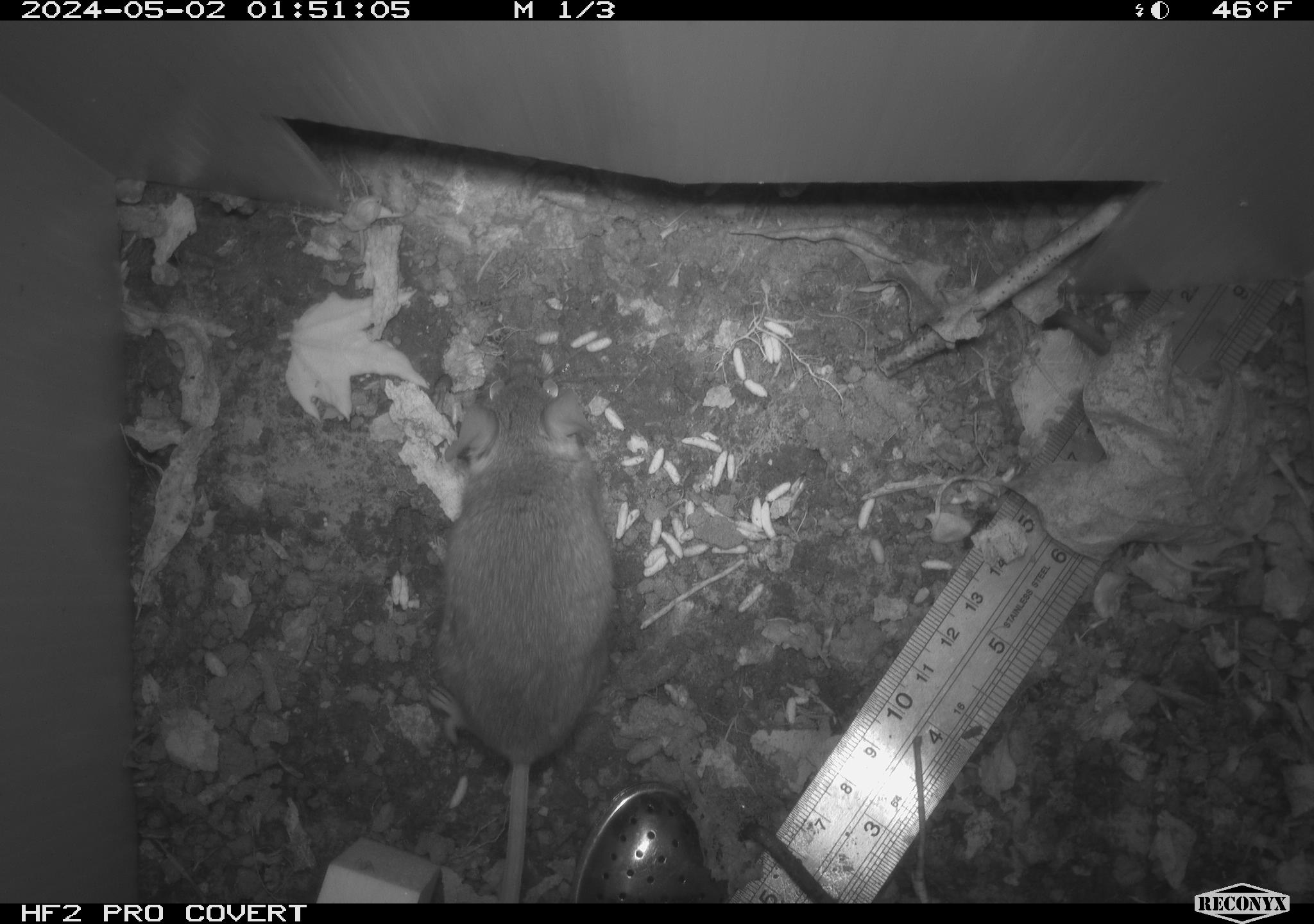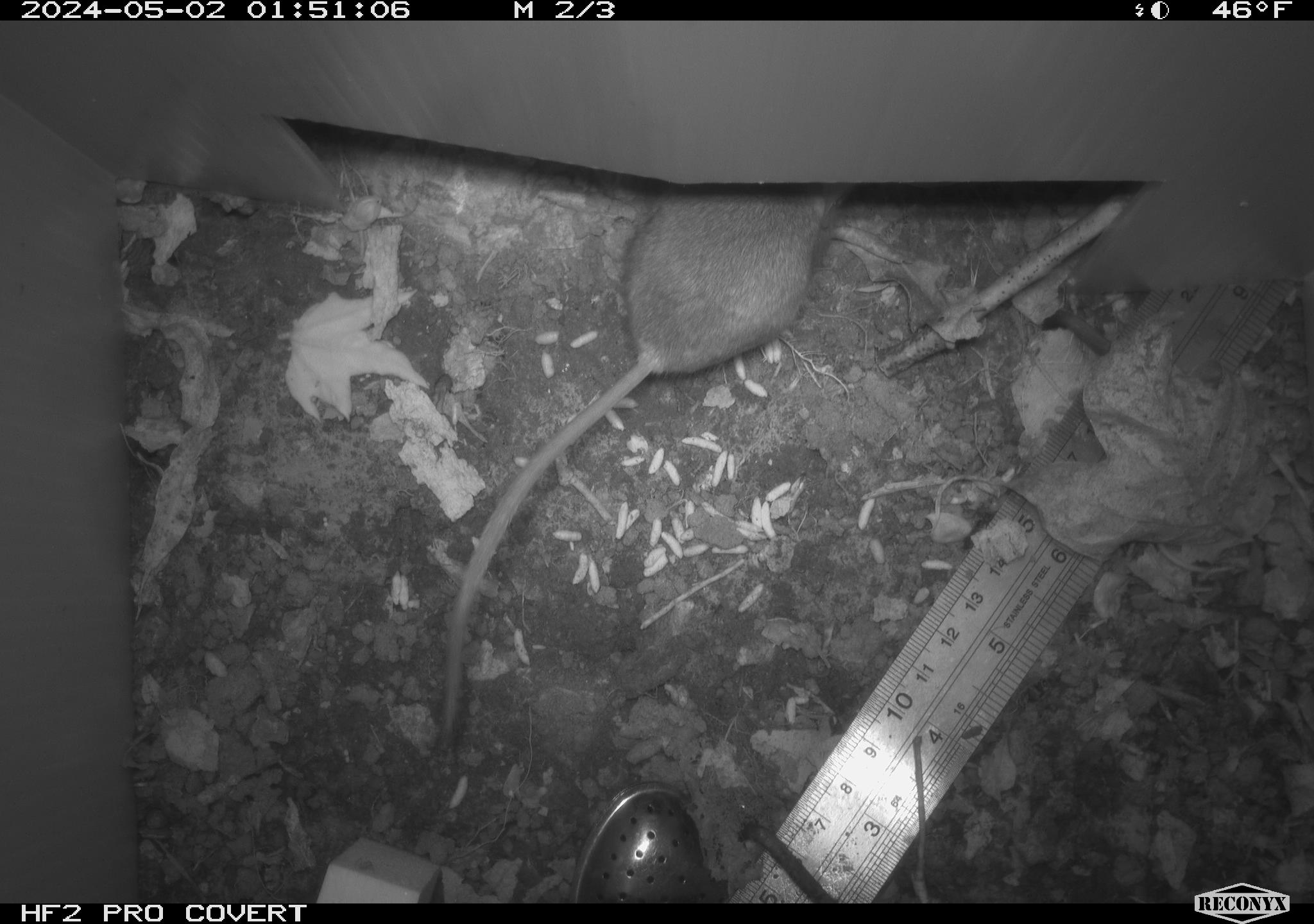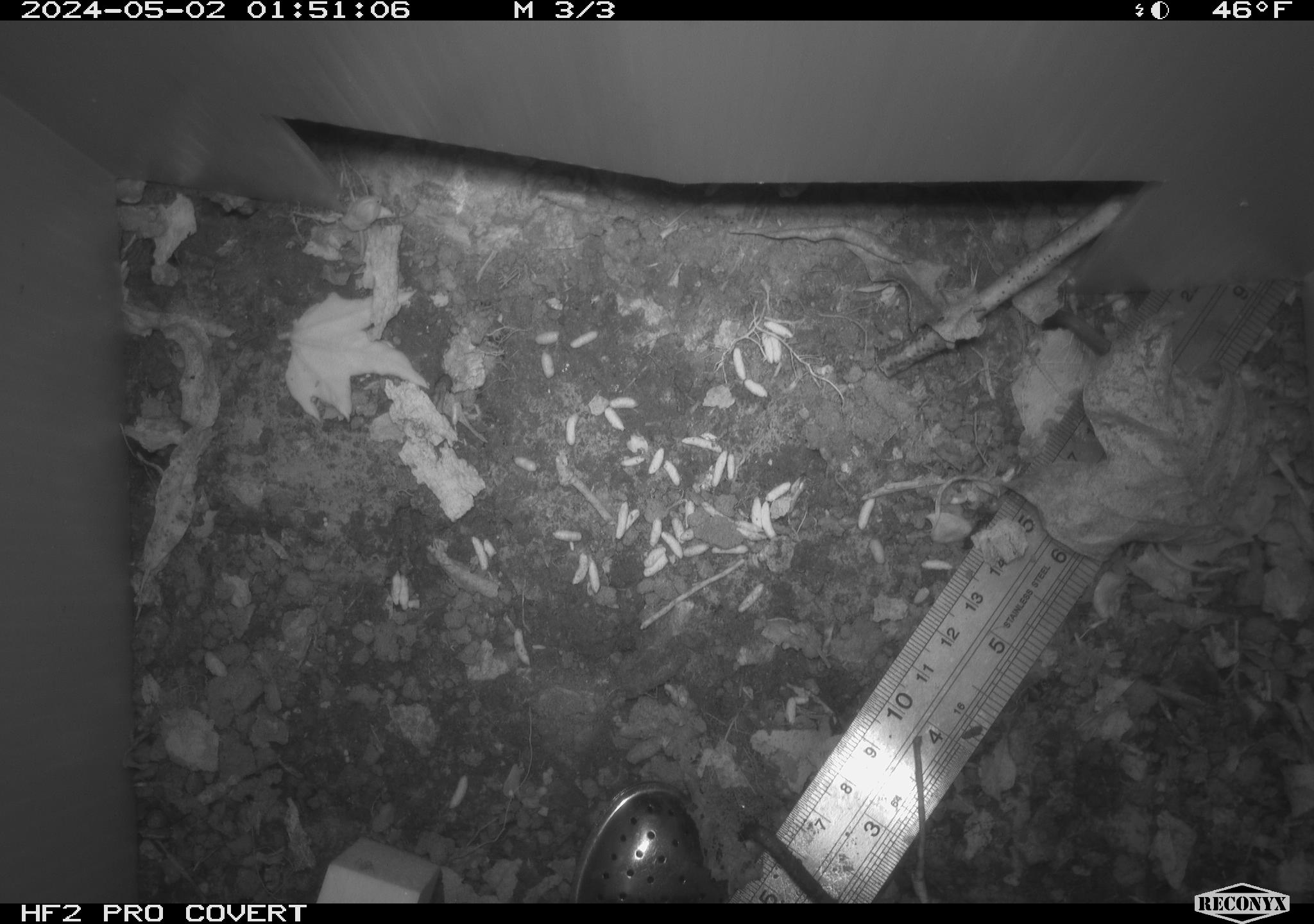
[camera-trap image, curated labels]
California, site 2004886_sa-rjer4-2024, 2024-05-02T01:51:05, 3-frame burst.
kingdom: Animalia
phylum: Chordata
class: Mammalia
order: Rodentia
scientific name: Rodentia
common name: mouse species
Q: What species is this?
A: Mouse species (Rodentia).